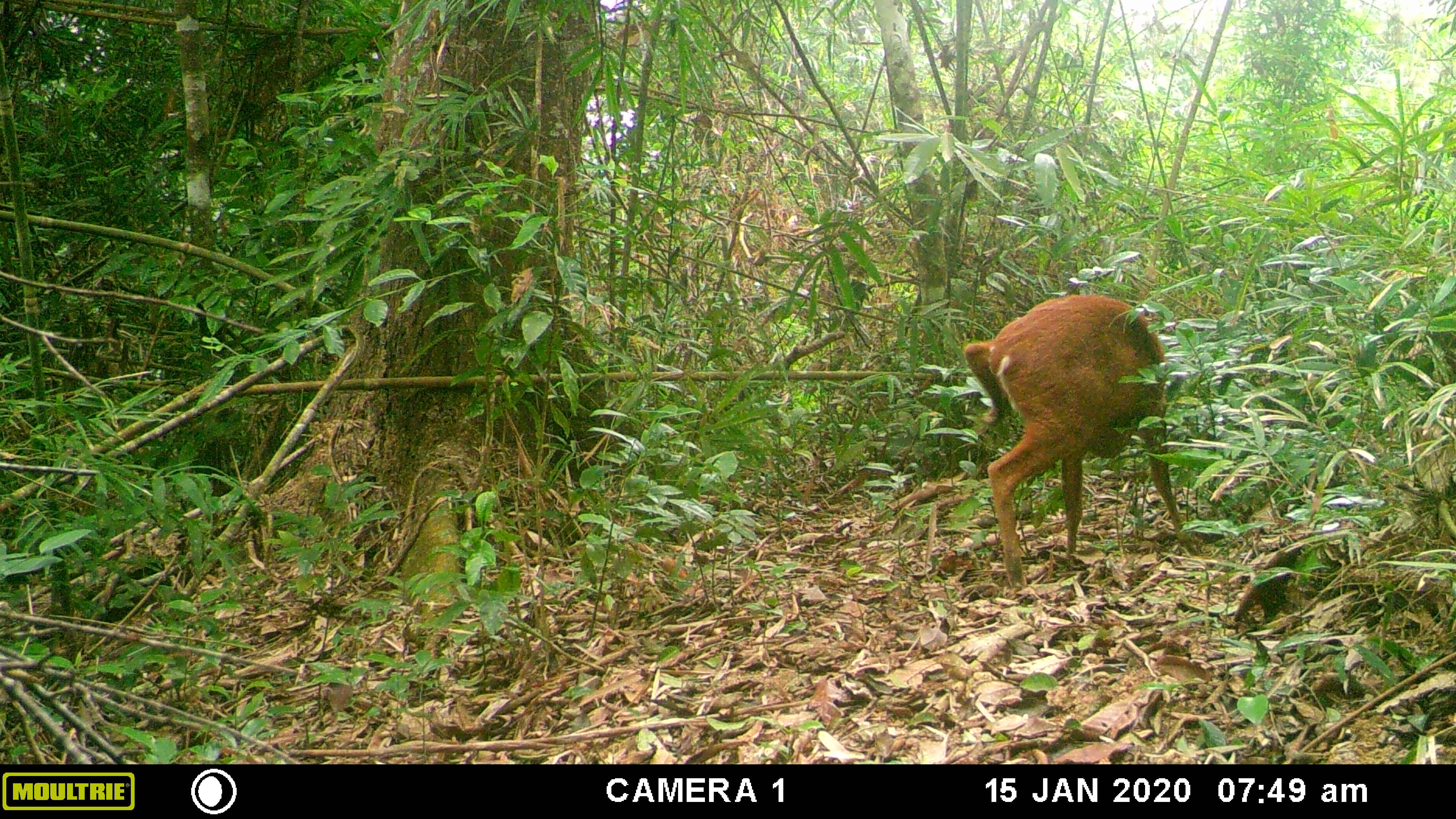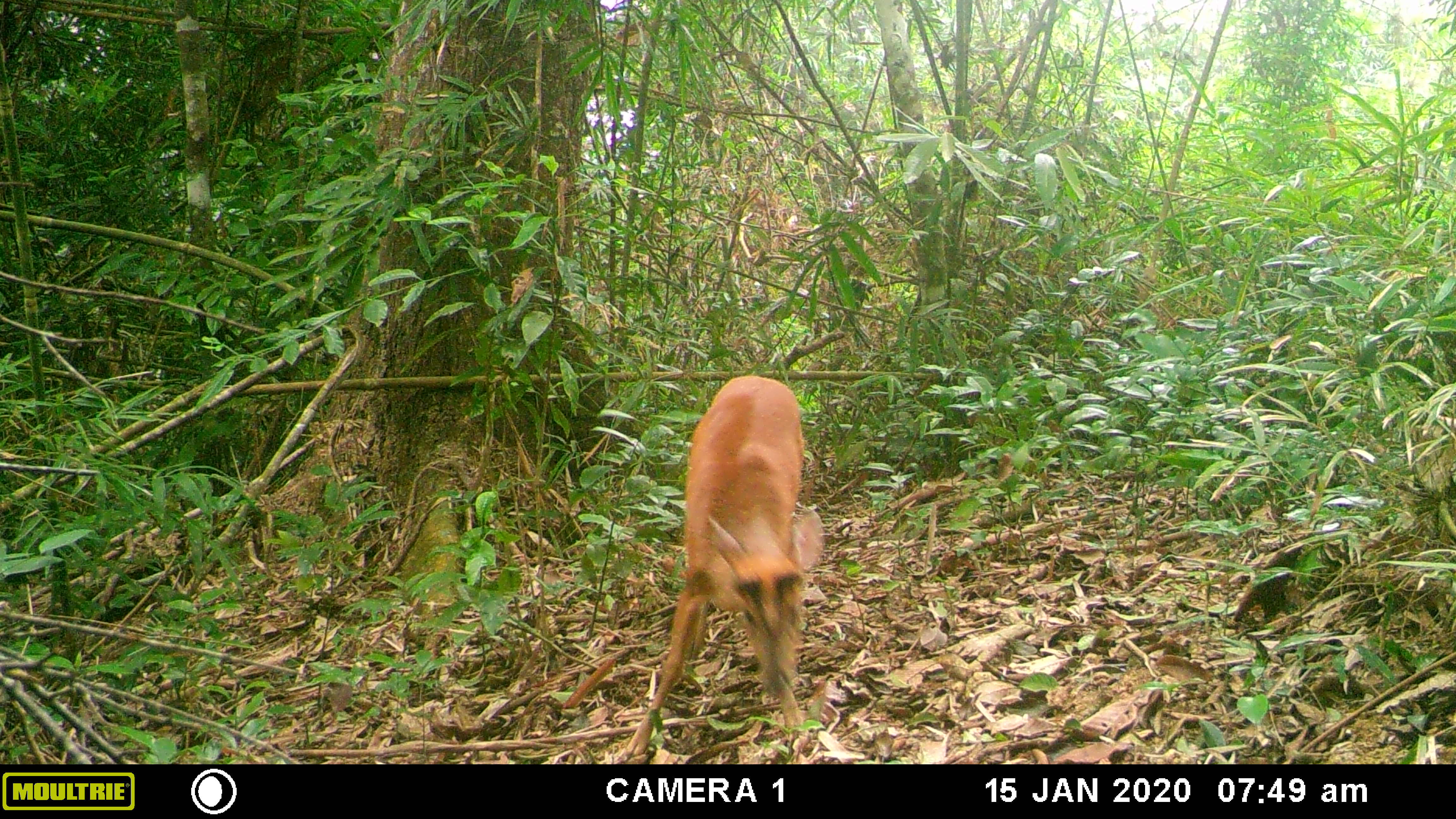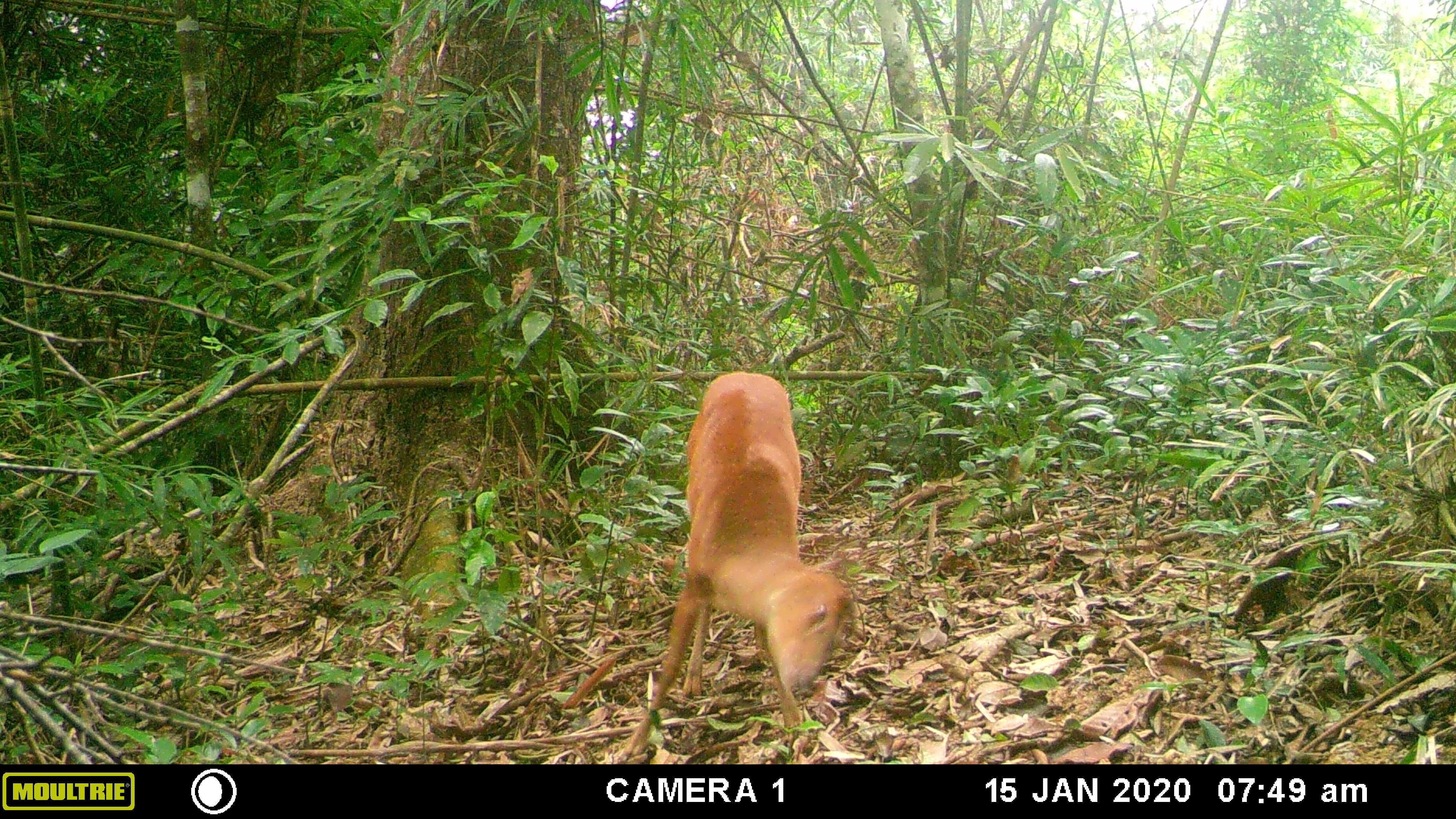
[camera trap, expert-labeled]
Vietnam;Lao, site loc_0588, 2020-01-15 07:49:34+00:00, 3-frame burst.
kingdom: Animalia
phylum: Chordata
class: Mammalia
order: Artiodactyla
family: Cervidae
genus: Muntiacus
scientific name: Muntiacus muntjak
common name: red muntjac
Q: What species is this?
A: Red muntjac (Muntiacus muntjak).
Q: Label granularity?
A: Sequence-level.